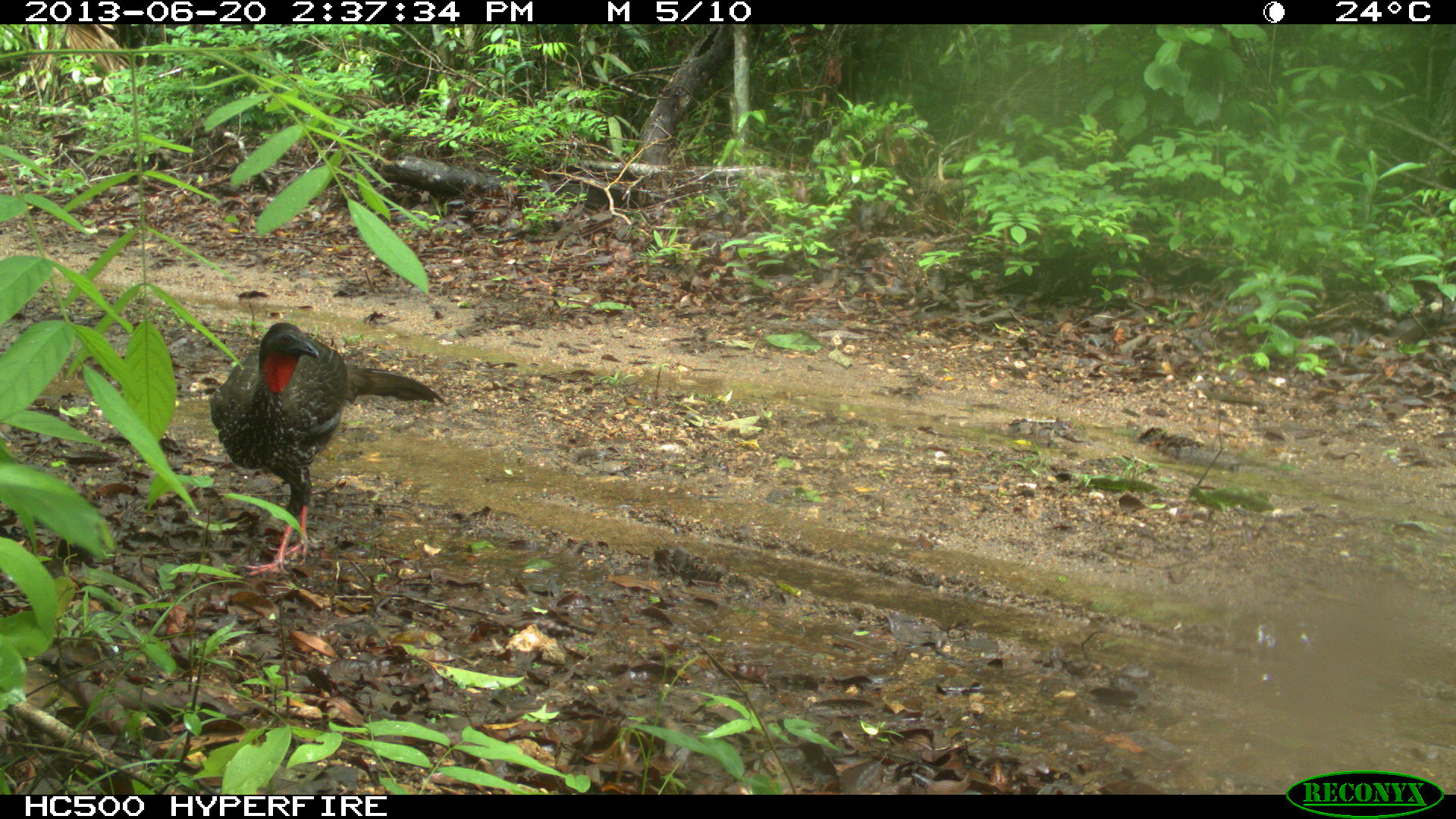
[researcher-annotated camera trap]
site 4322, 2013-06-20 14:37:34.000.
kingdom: Animalia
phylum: Chordata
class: Aves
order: Galliformes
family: Cracidae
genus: Penelope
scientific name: Penelope purpurascens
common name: crested guan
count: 2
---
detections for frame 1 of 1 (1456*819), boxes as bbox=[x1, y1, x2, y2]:
penelope purpurascens: bbox=[207, 319, 448, 577]